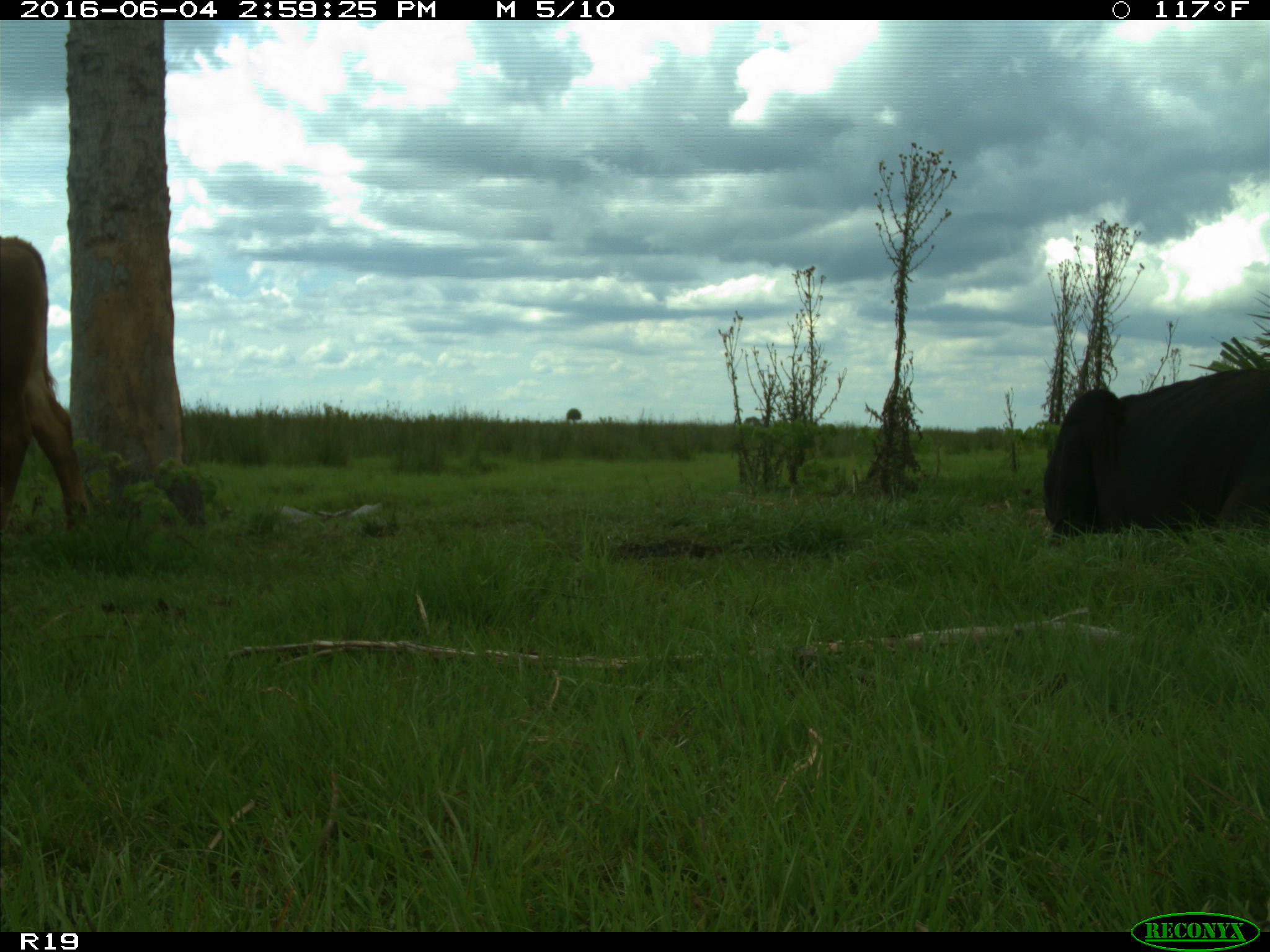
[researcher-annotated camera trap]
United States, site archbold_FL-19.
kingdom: Animalia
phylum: Chordata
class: Mammalia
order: Artiodactyla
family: Bovidae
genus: Bos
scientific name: Bos taurus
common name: domestic cow